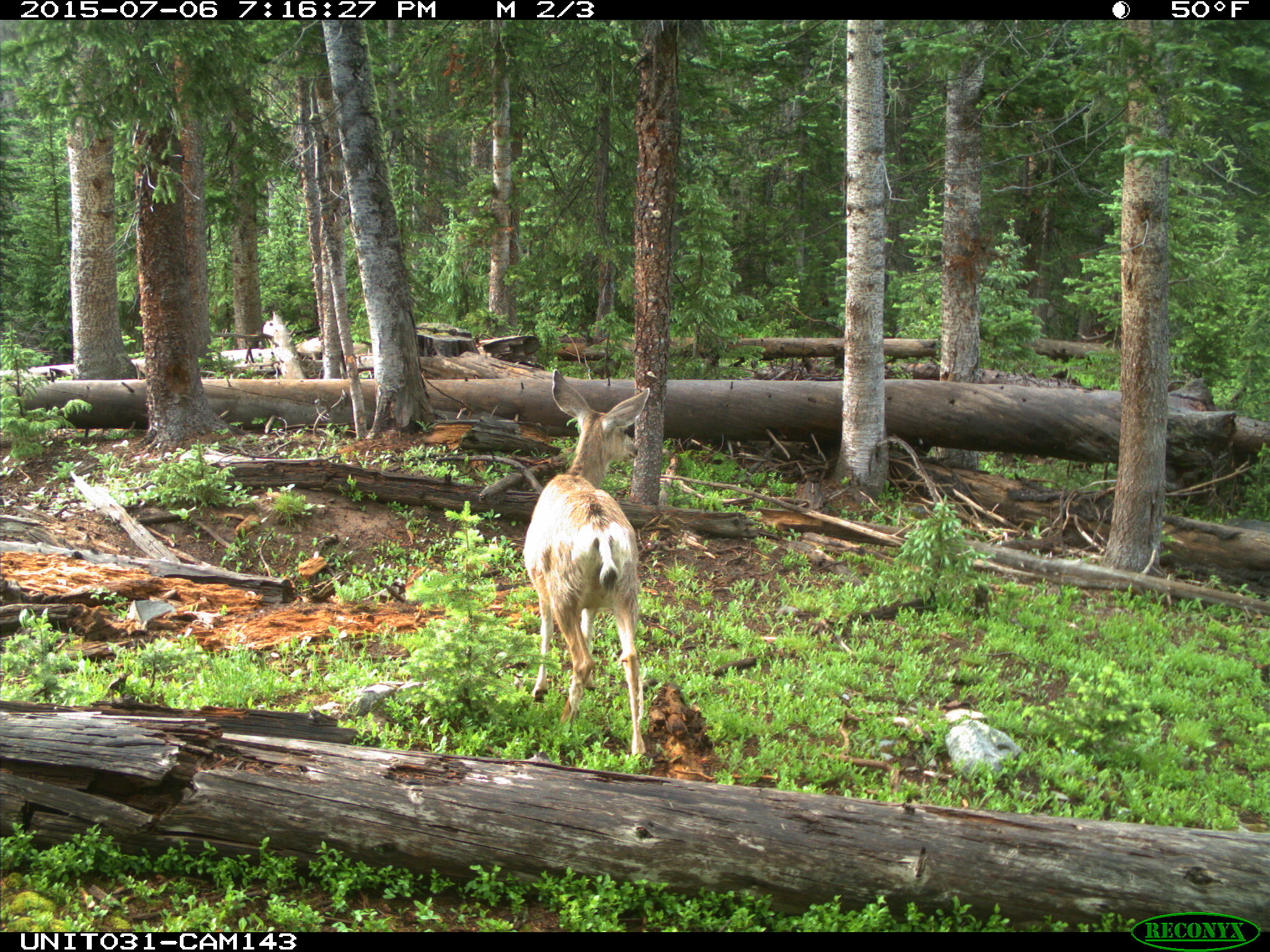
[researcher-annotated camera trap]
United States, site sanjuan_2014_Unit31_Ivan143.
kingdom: Animalia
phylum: Chordata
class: Mammalia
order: Artiodactyla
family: Cervidae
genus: Odocoileus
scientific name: Odocoileus hemionus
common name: mule deer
Odocoileus hemionus (mule deer).